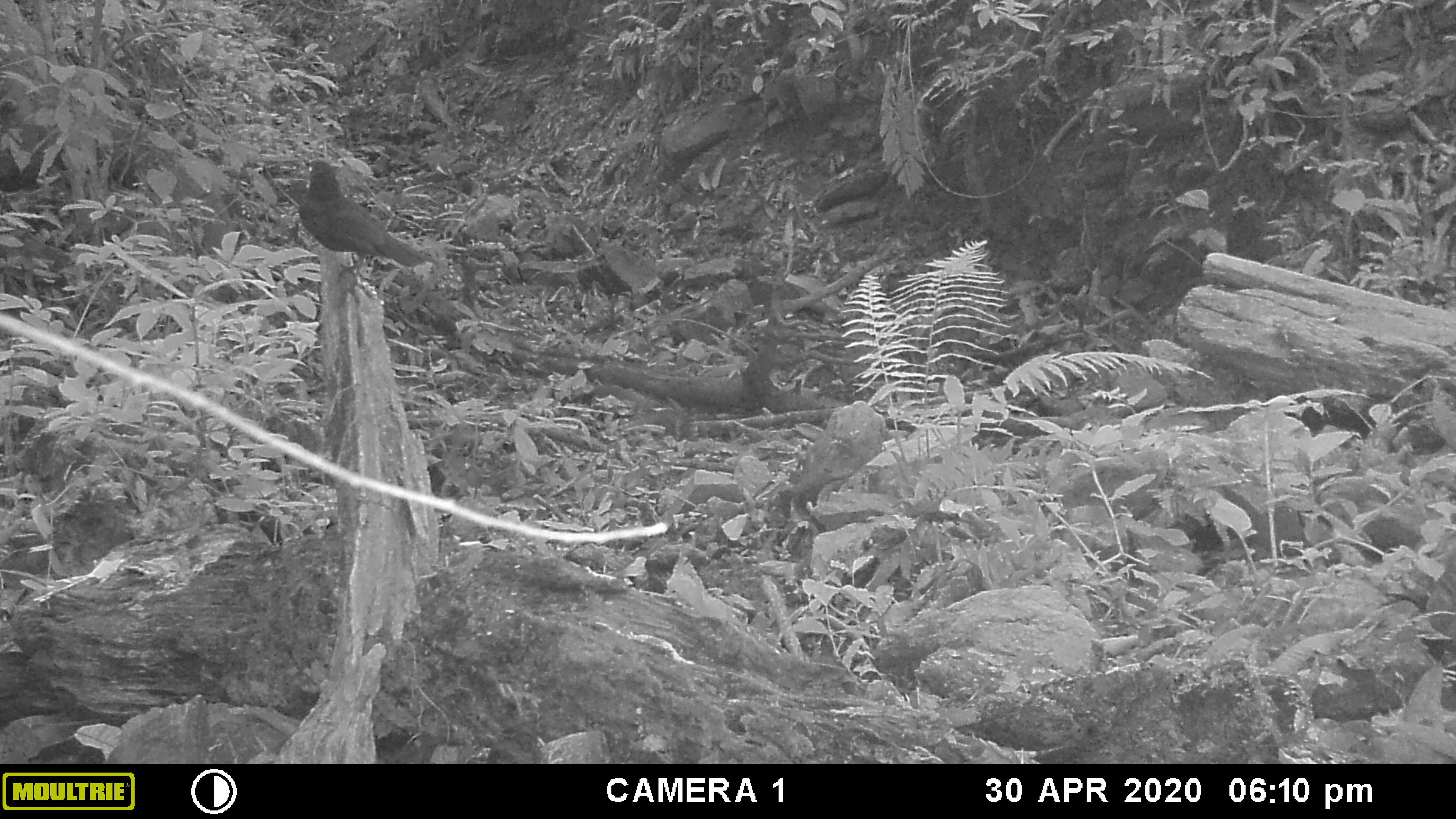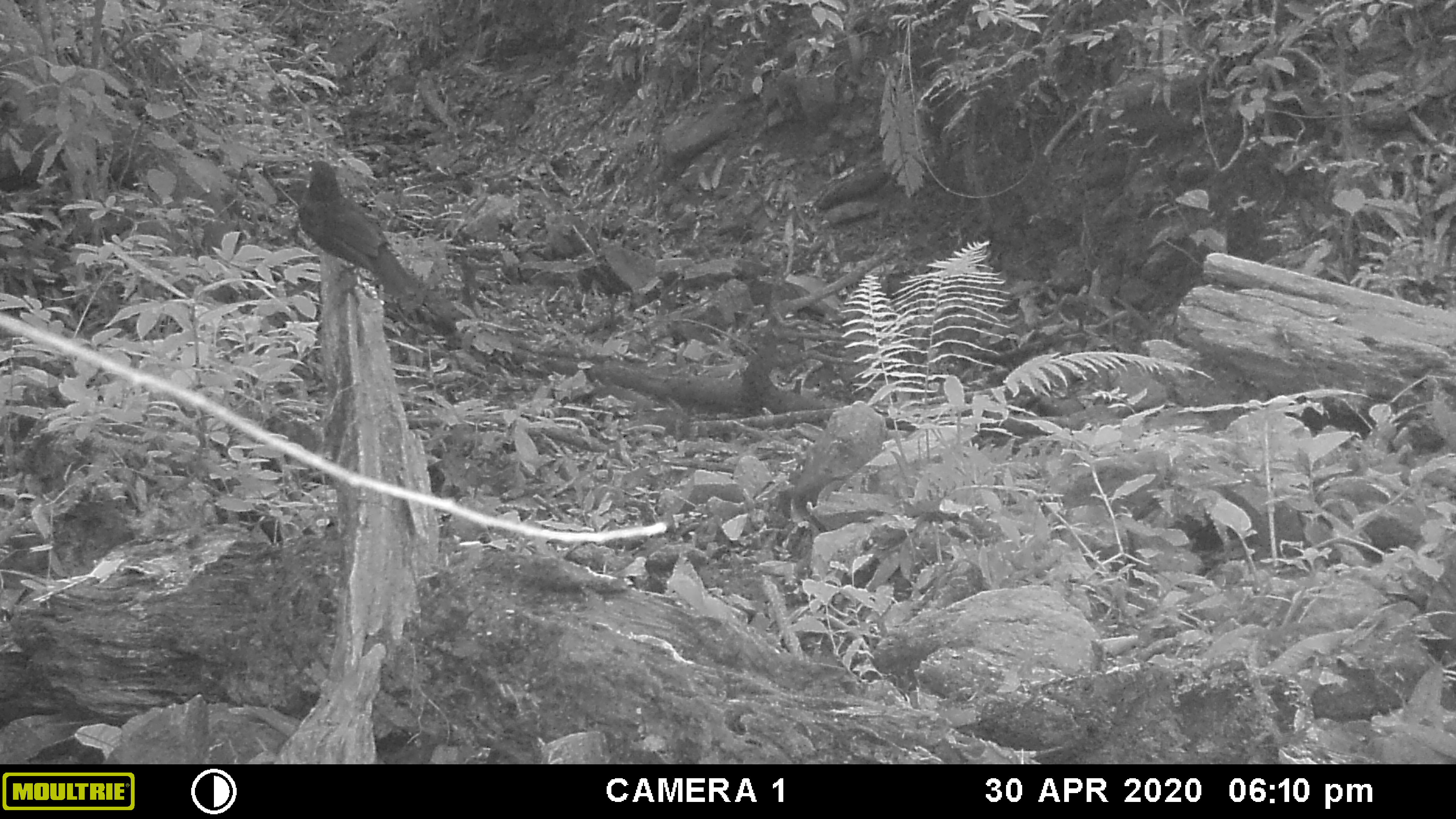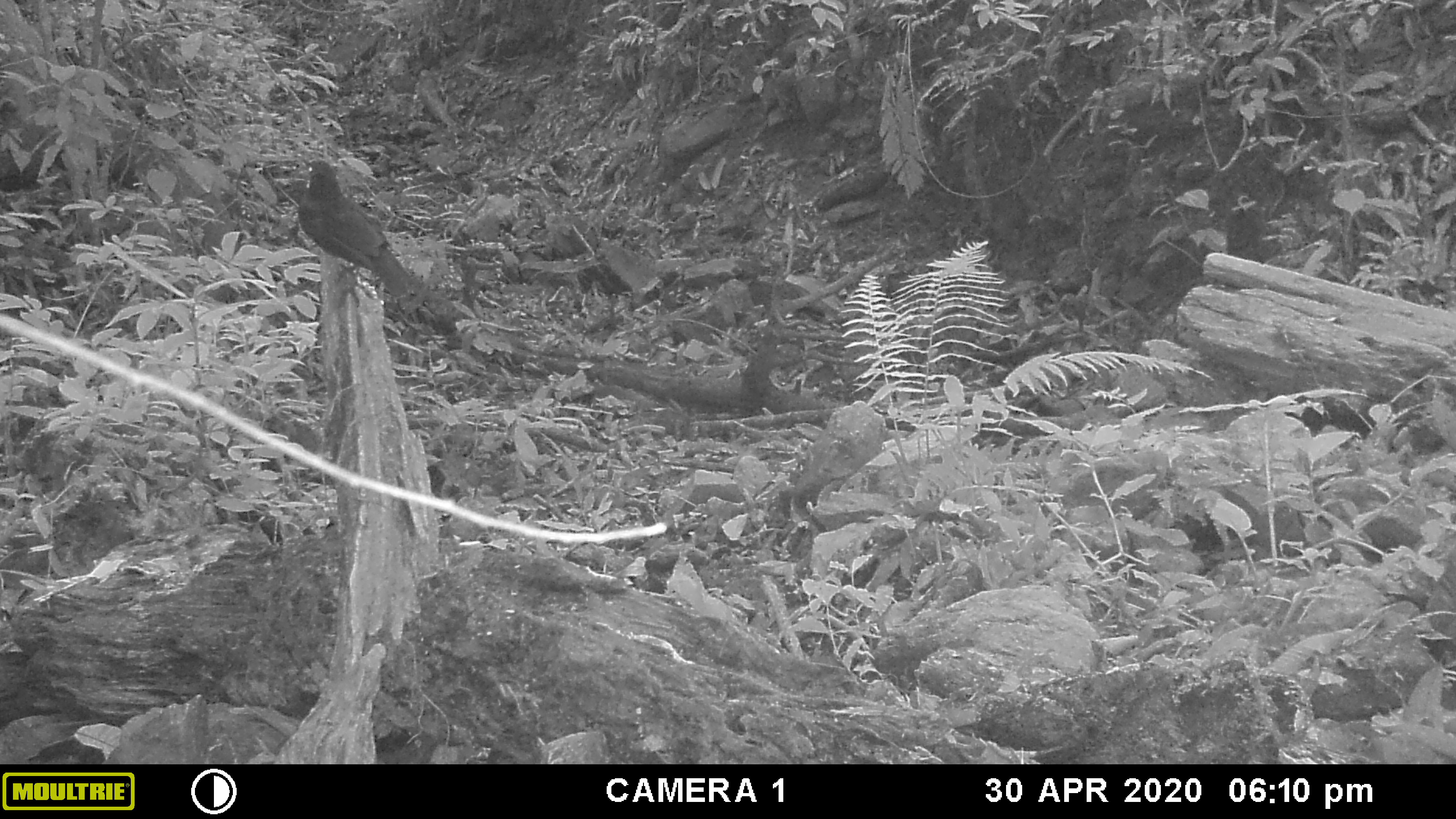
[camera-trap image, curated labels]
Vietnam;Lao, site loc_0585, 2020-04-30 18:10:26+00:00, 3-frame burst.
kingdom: Animalia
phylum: Chordata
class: Aves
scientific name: Aves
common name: bird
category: unidentified bird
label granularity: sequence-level